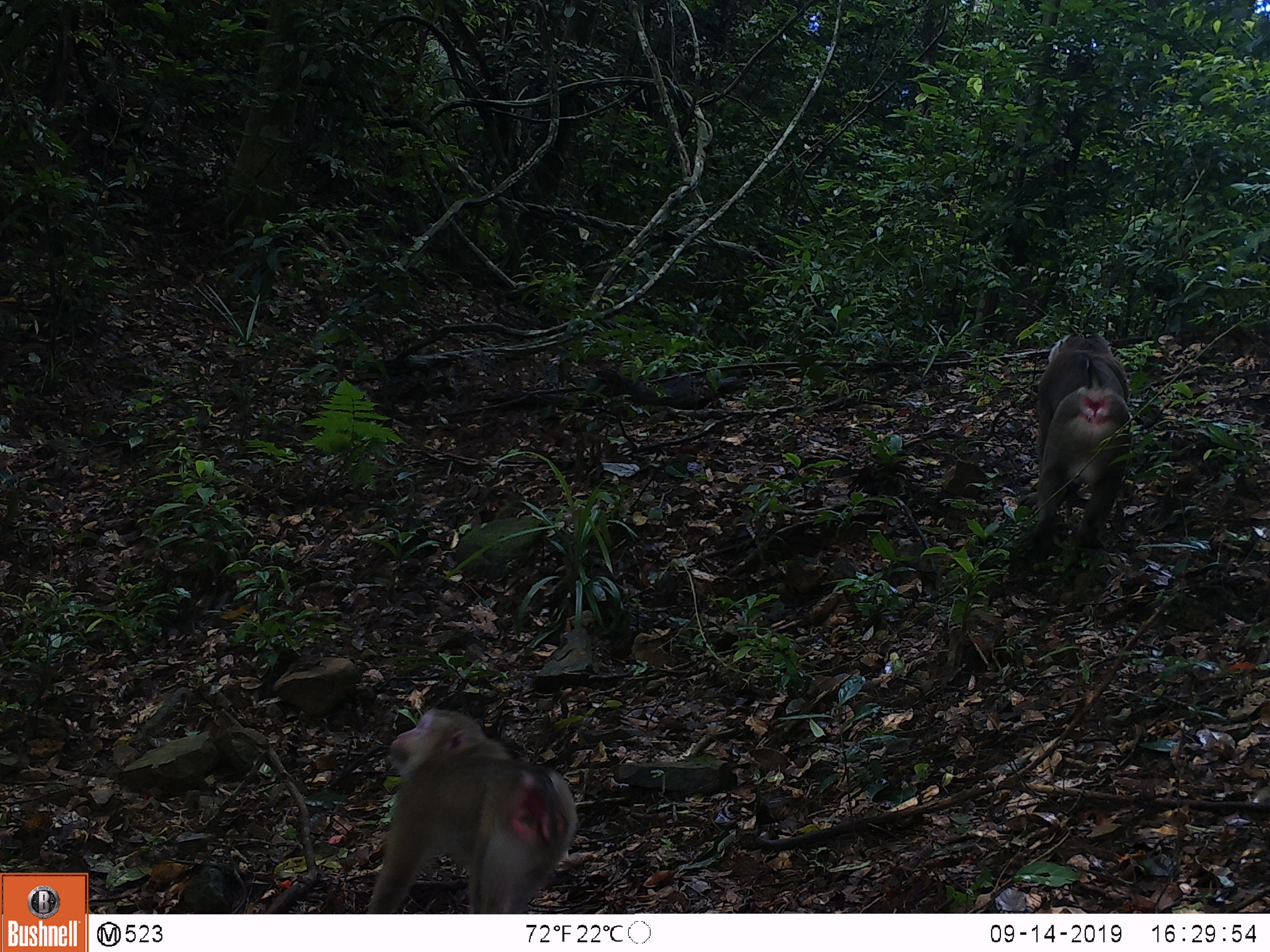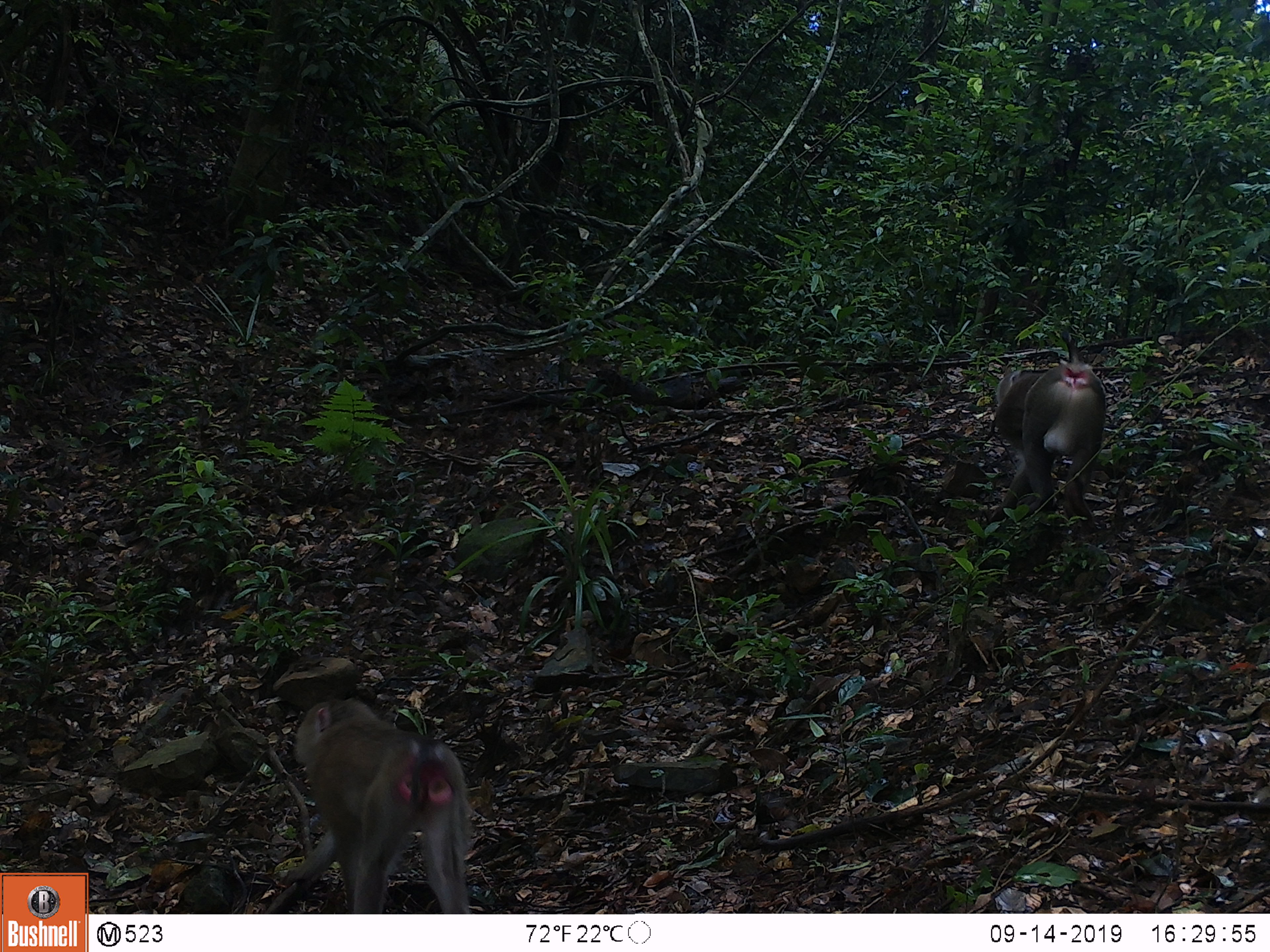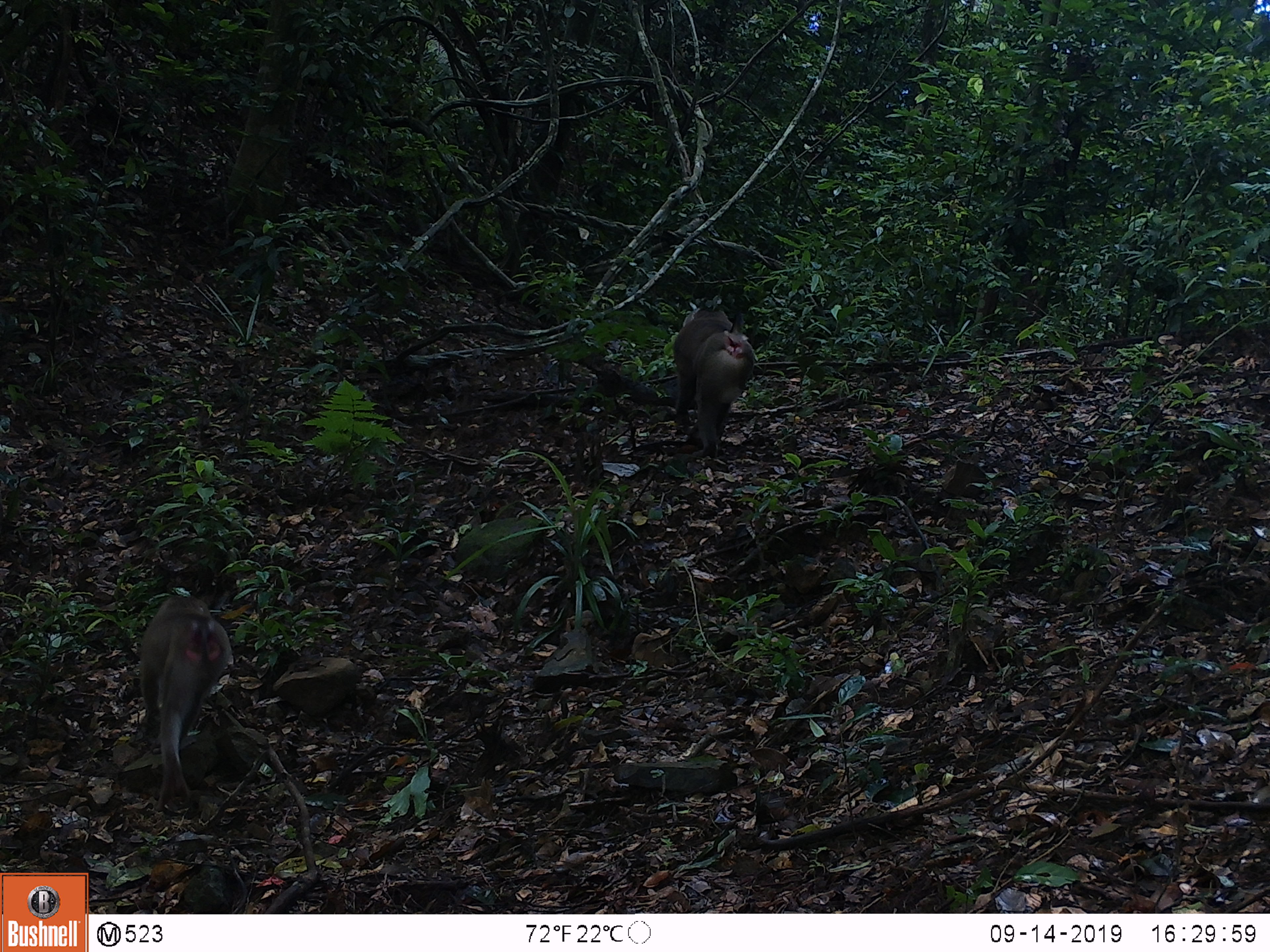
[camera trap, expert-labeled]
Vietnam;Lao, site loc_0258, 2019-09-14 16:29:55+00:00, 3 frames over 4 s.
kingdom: Animalia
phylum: Chordata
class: Mammalia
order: Primates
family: Cercopithecidae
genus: Macaca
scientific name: Macaca nemestrina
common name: pig-tailed macaque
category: pig tailed macaque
Pig tailed macaque (pig-tailed macaque) (Macaca nemestrina). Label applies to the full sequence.